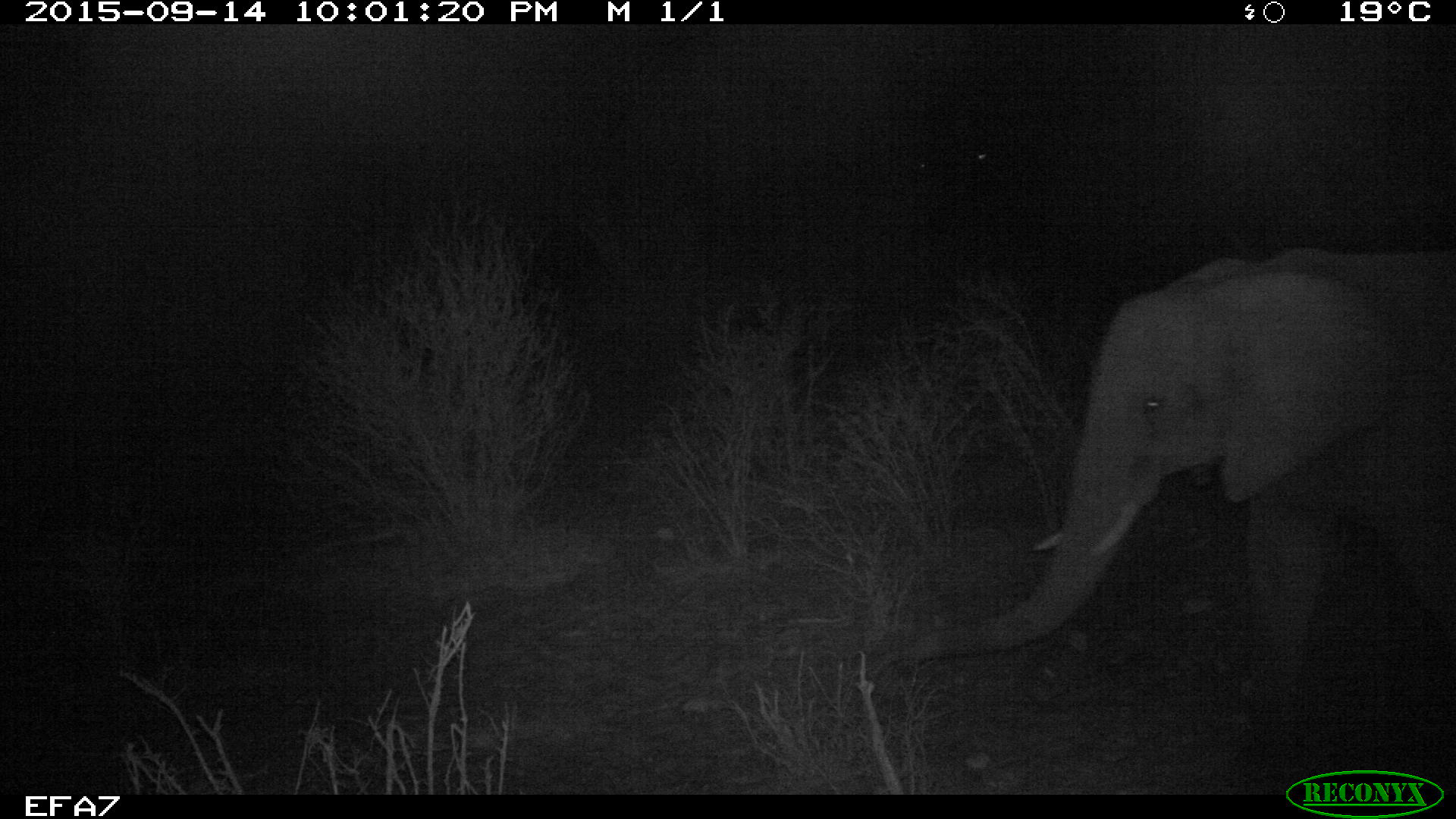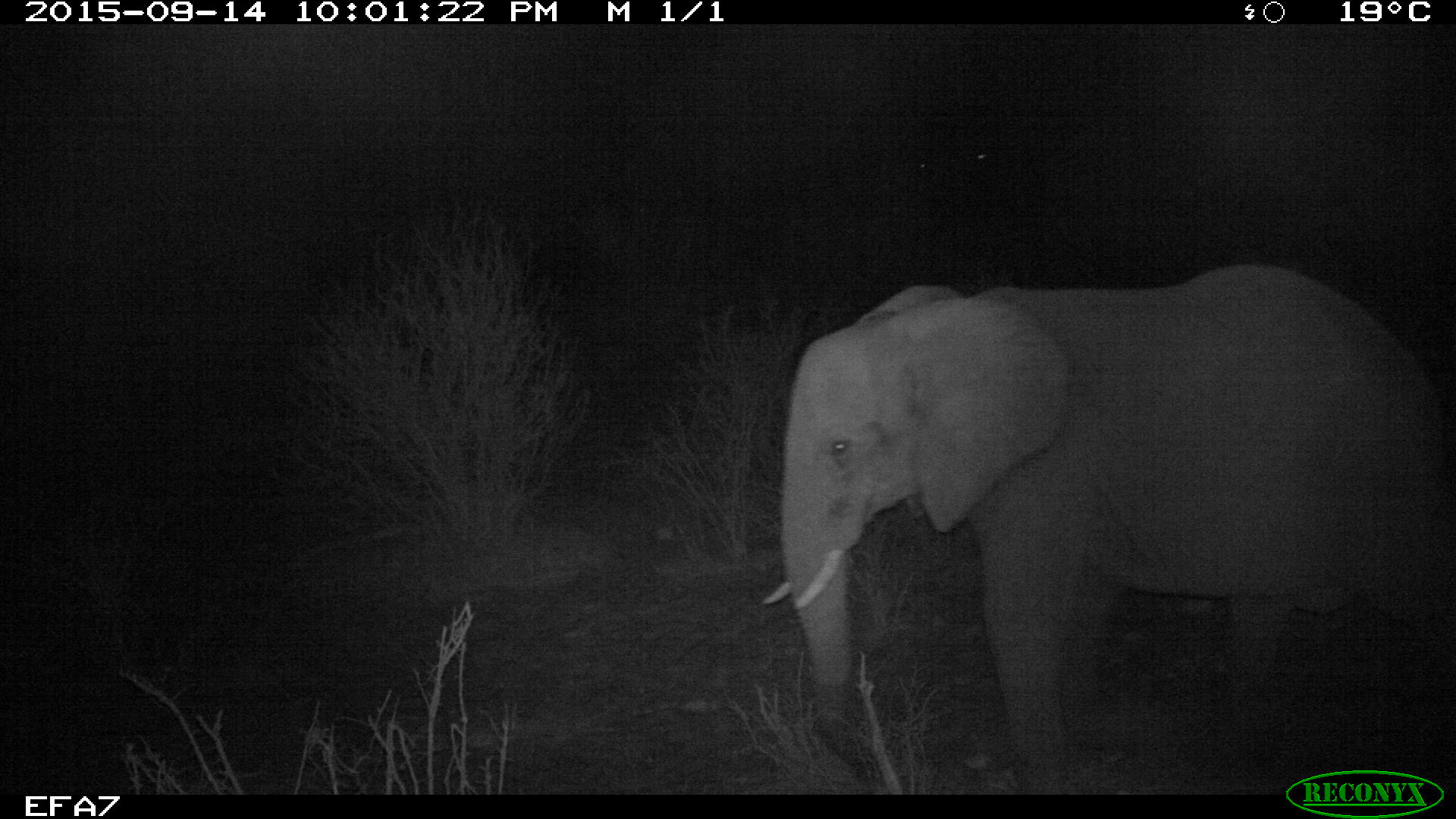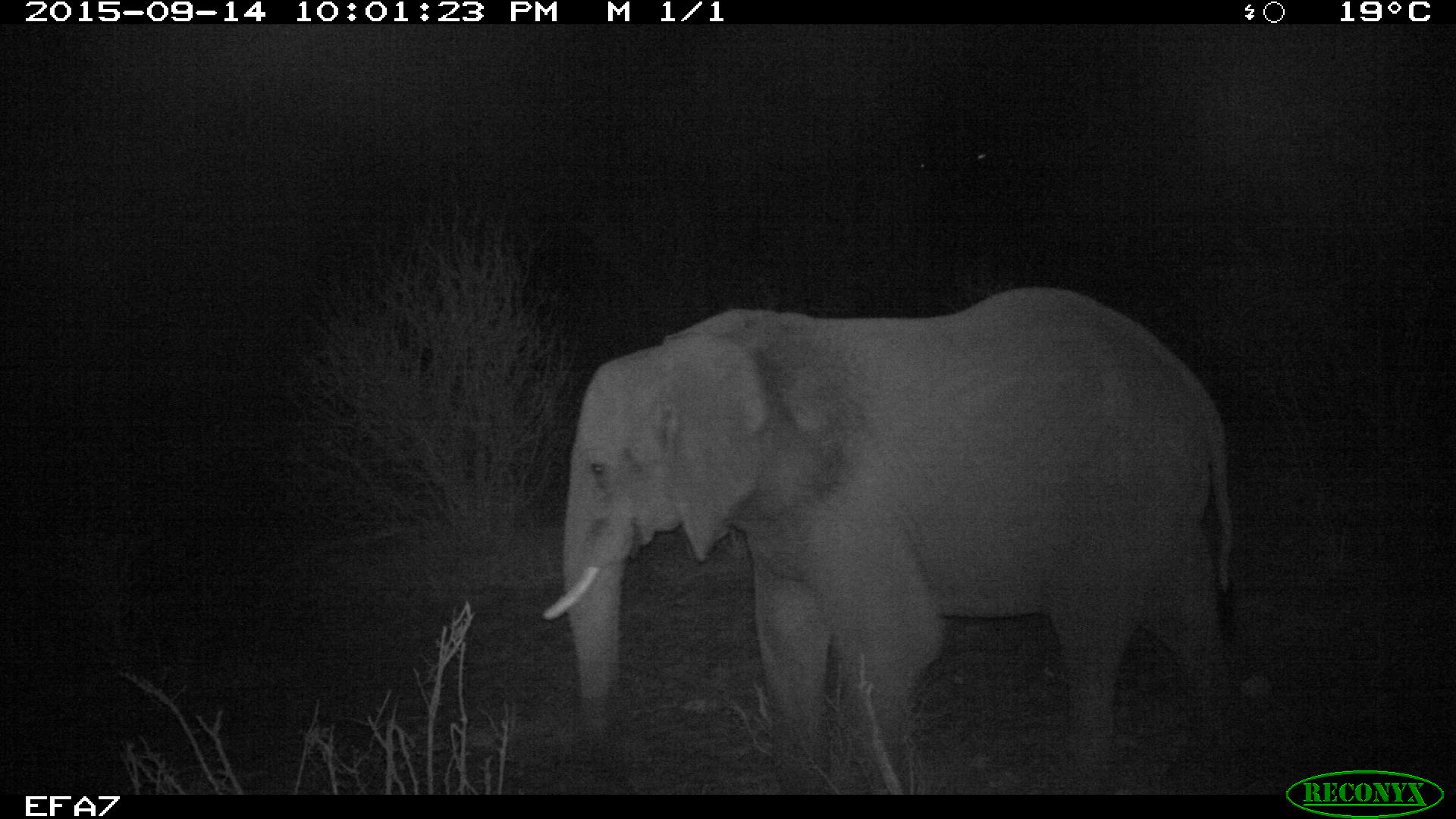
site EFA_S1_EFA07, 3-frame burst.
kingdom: Animalia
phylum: Chordata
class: Mammalia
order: Proboscidea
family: Elephantidae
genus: Loxodonta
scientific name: Loxodonta africana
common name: african bush elephant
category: elephant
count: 1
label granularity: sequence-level